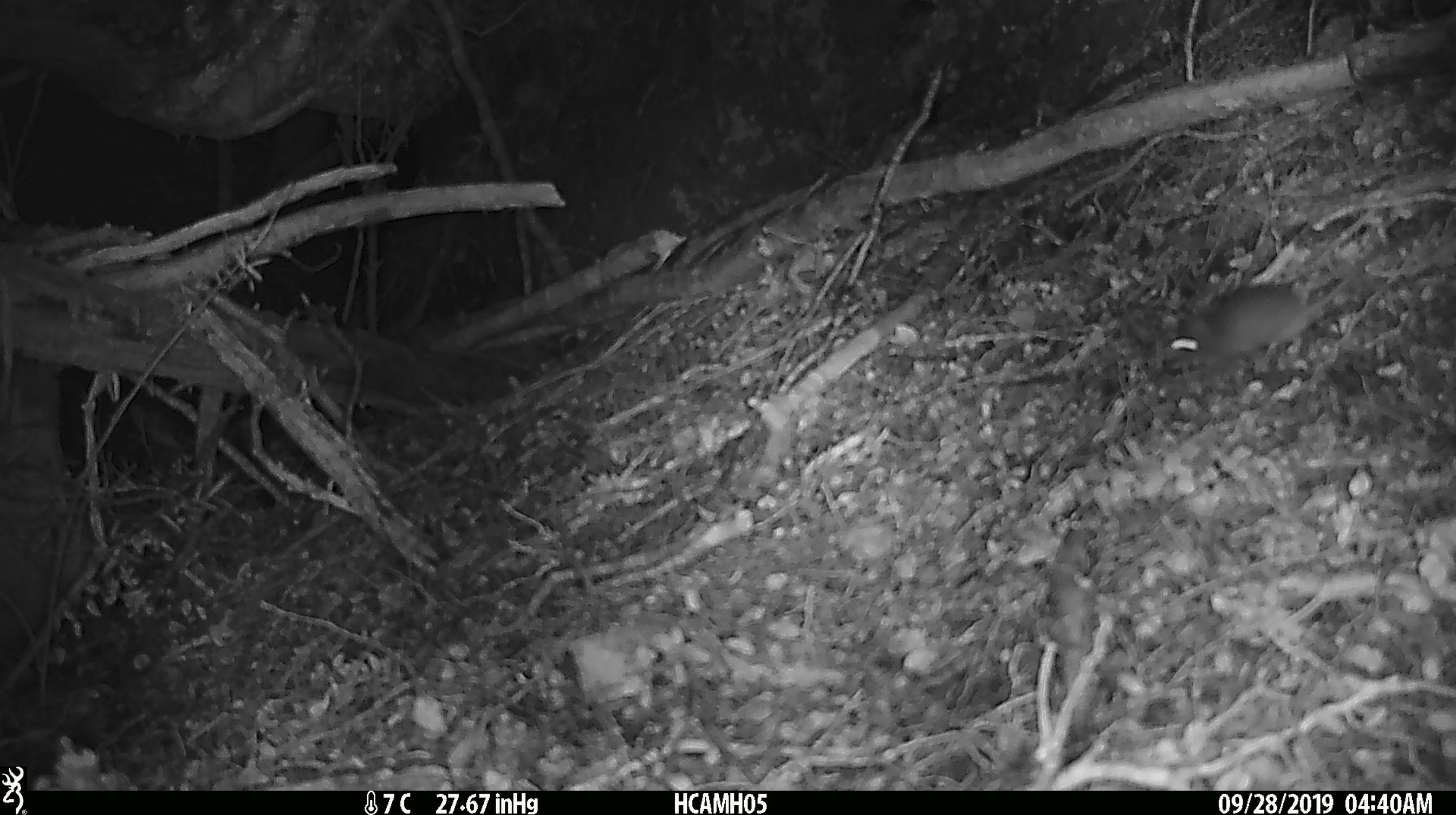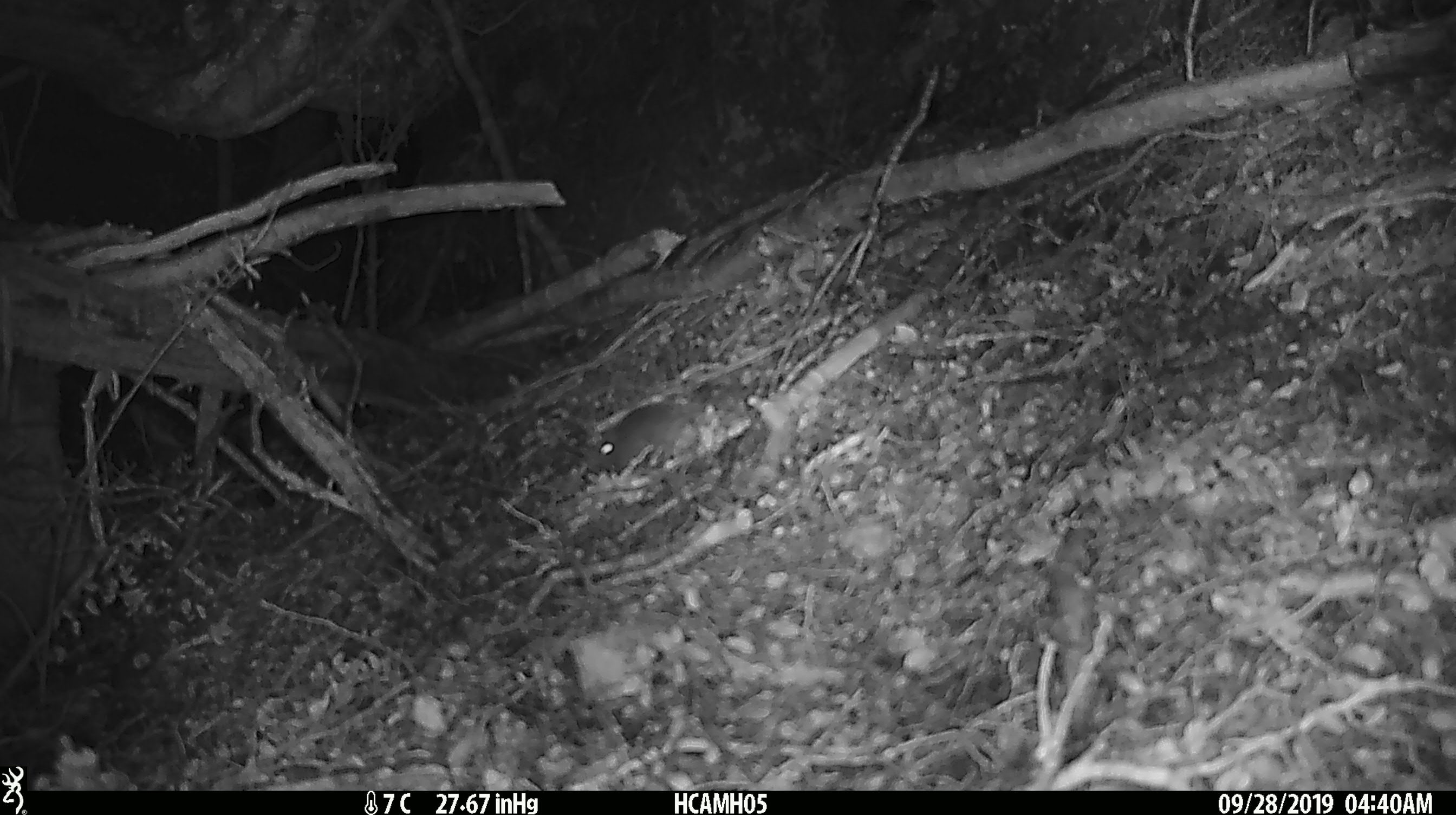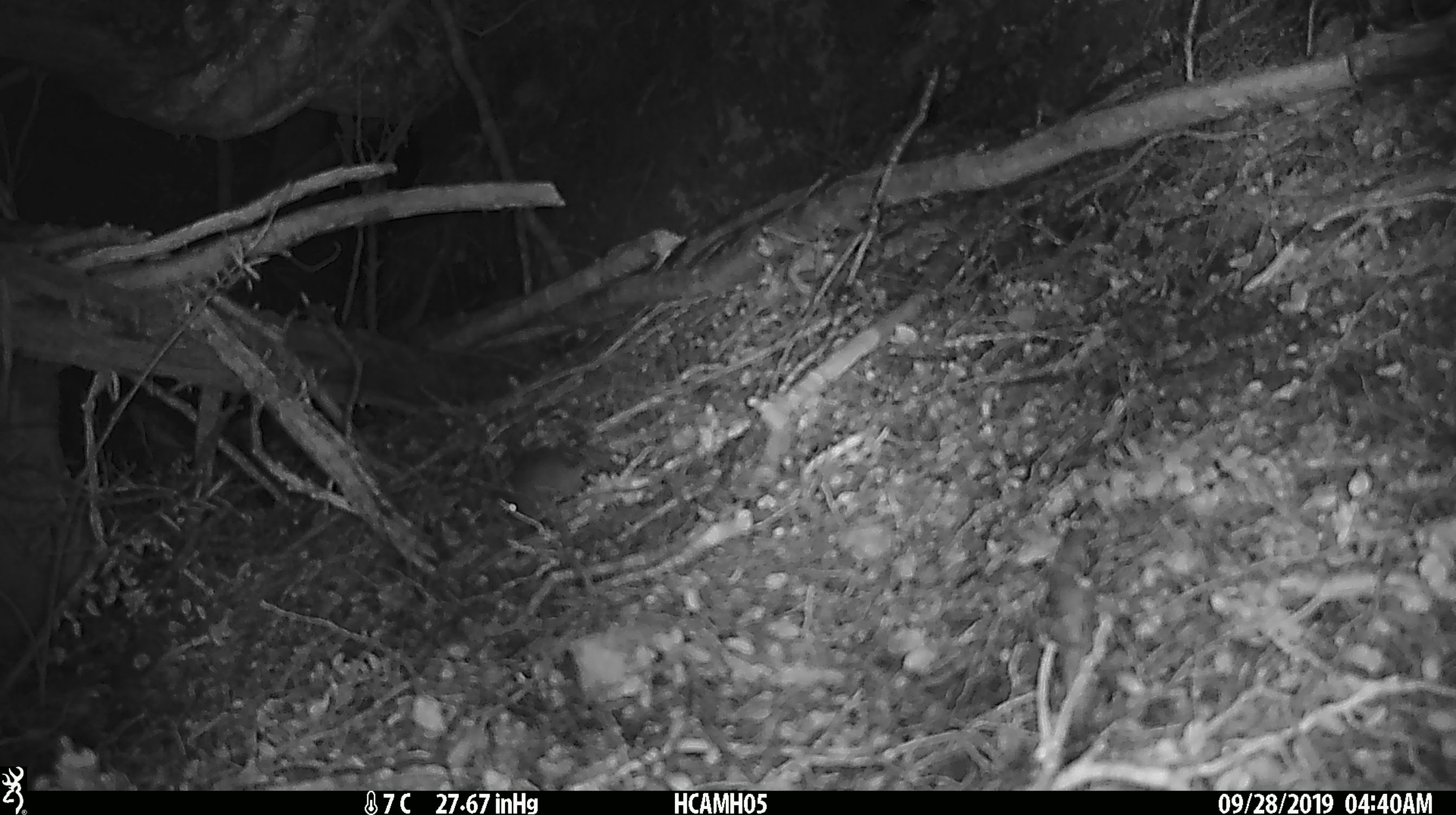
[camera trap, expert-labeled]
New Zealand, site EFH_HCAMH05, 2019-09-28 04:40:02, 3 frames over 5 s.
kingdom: Animalia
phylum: Chordata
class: Mammalia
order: Rodentia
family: Muridae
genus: Mus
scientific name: Mus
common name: mouse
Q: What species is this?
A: Mouse (Mus).